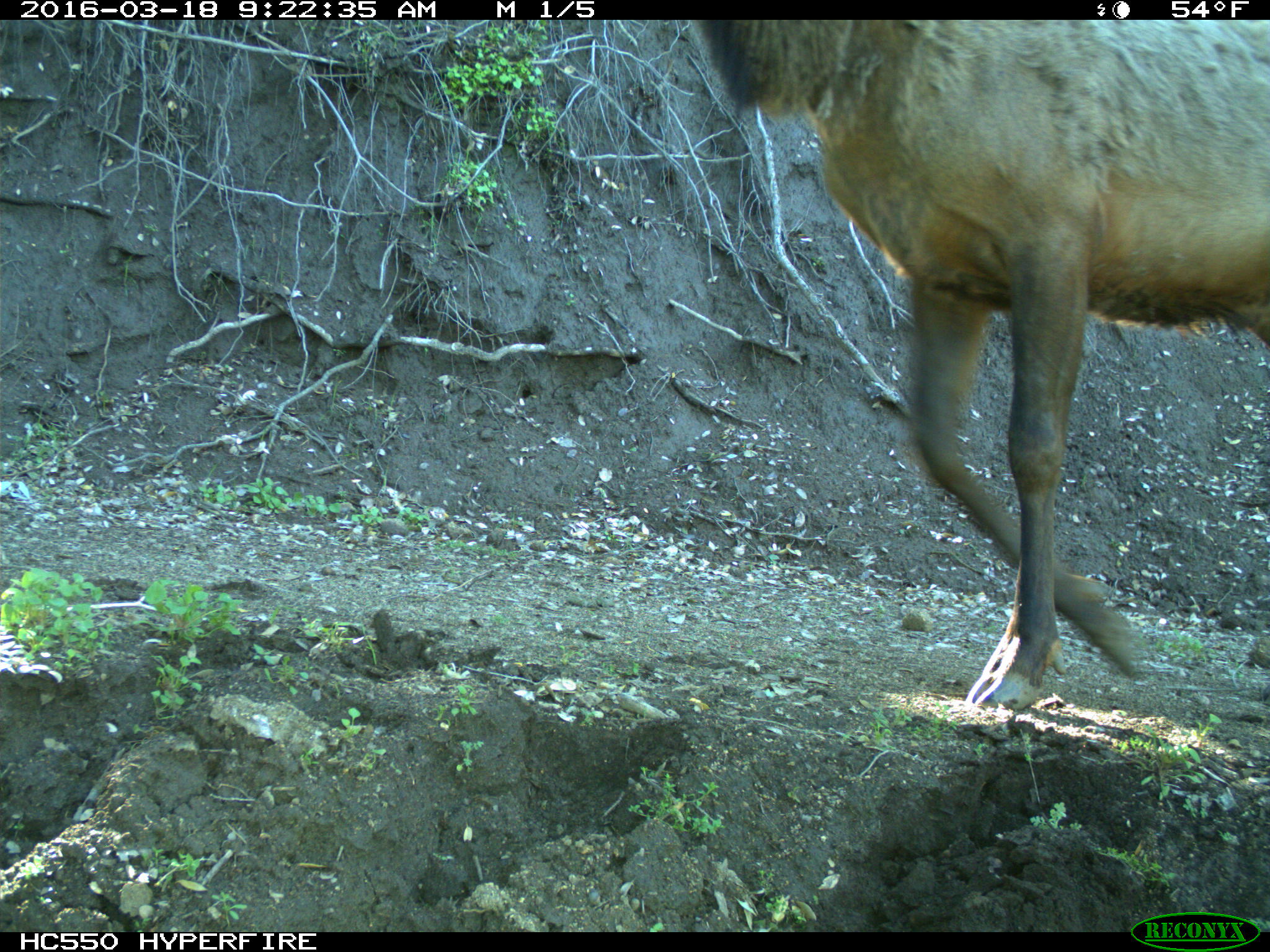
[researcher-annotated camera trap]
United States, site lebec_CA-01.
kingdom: Animalia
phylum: Chordata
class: Mammalia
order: Artiodactyla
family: Cervidae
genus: Cervus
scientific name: Cervus canadensis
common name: elk